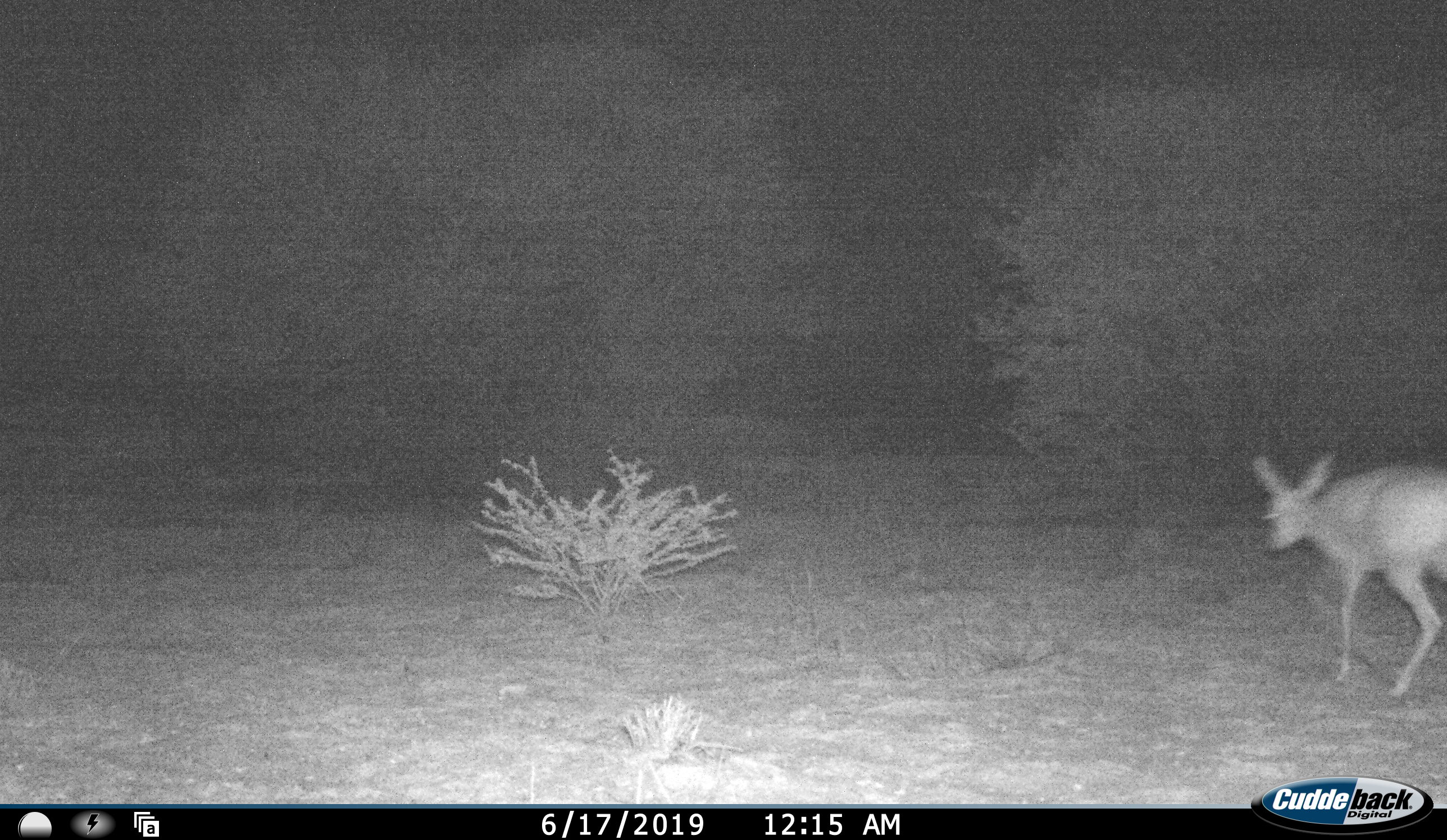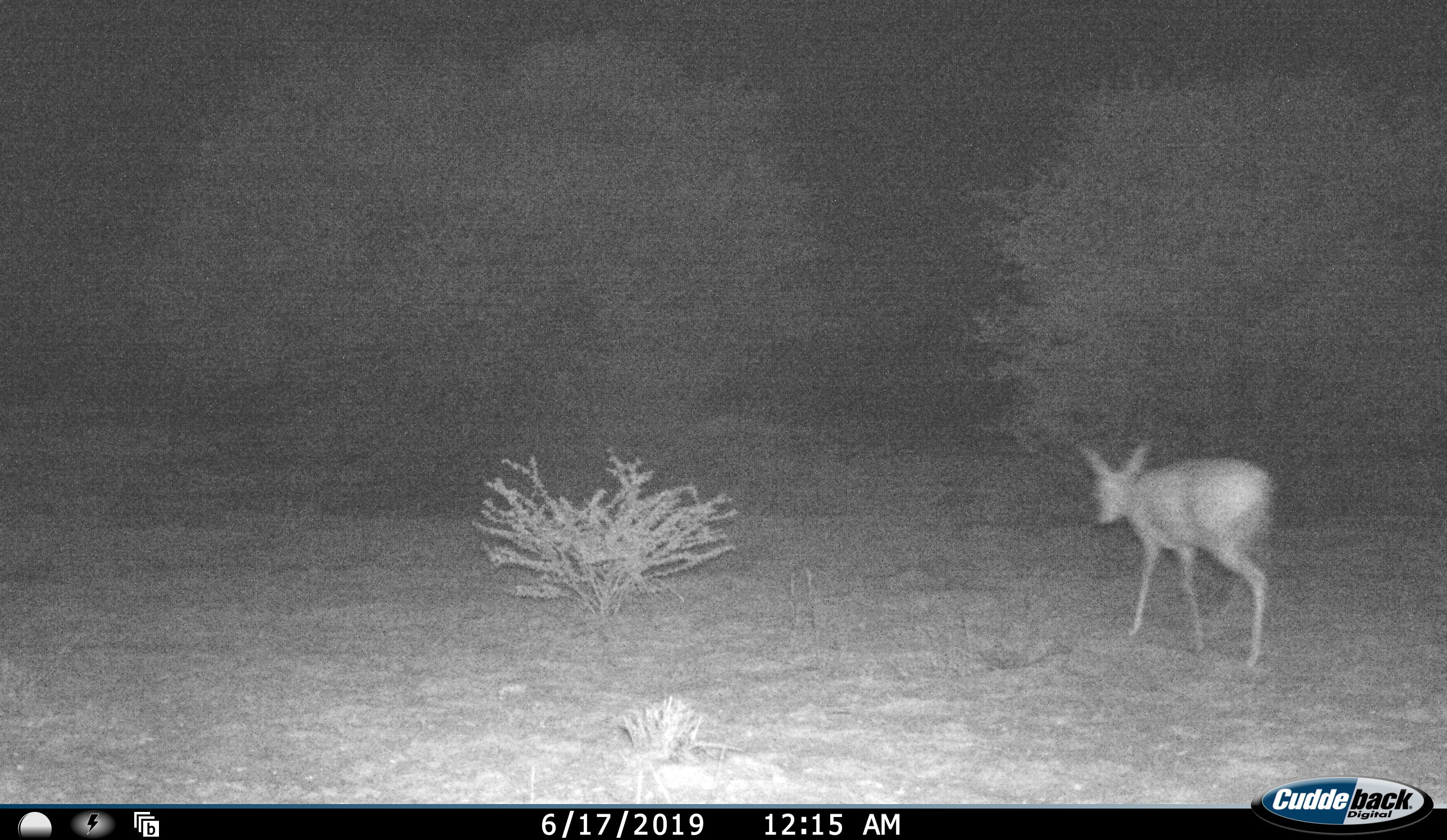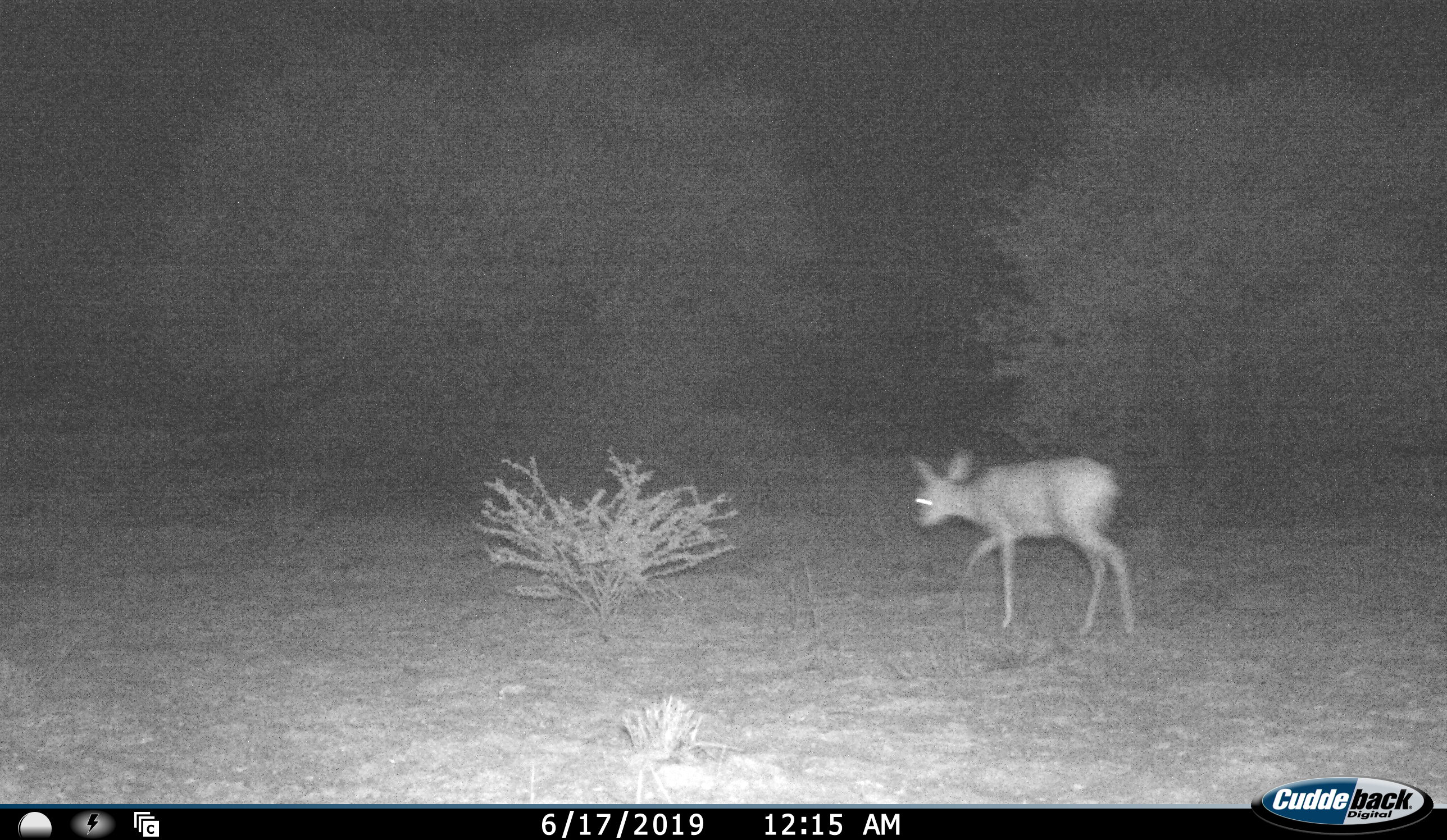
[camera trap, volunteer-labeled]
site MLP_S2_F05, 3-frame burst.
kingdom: Animalia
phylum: Chordata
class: Mammalia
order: Artiodactyla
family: Bovidae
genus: Raphicerus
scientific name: Raphicerus campestris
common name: steenbok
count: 1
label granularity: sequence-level